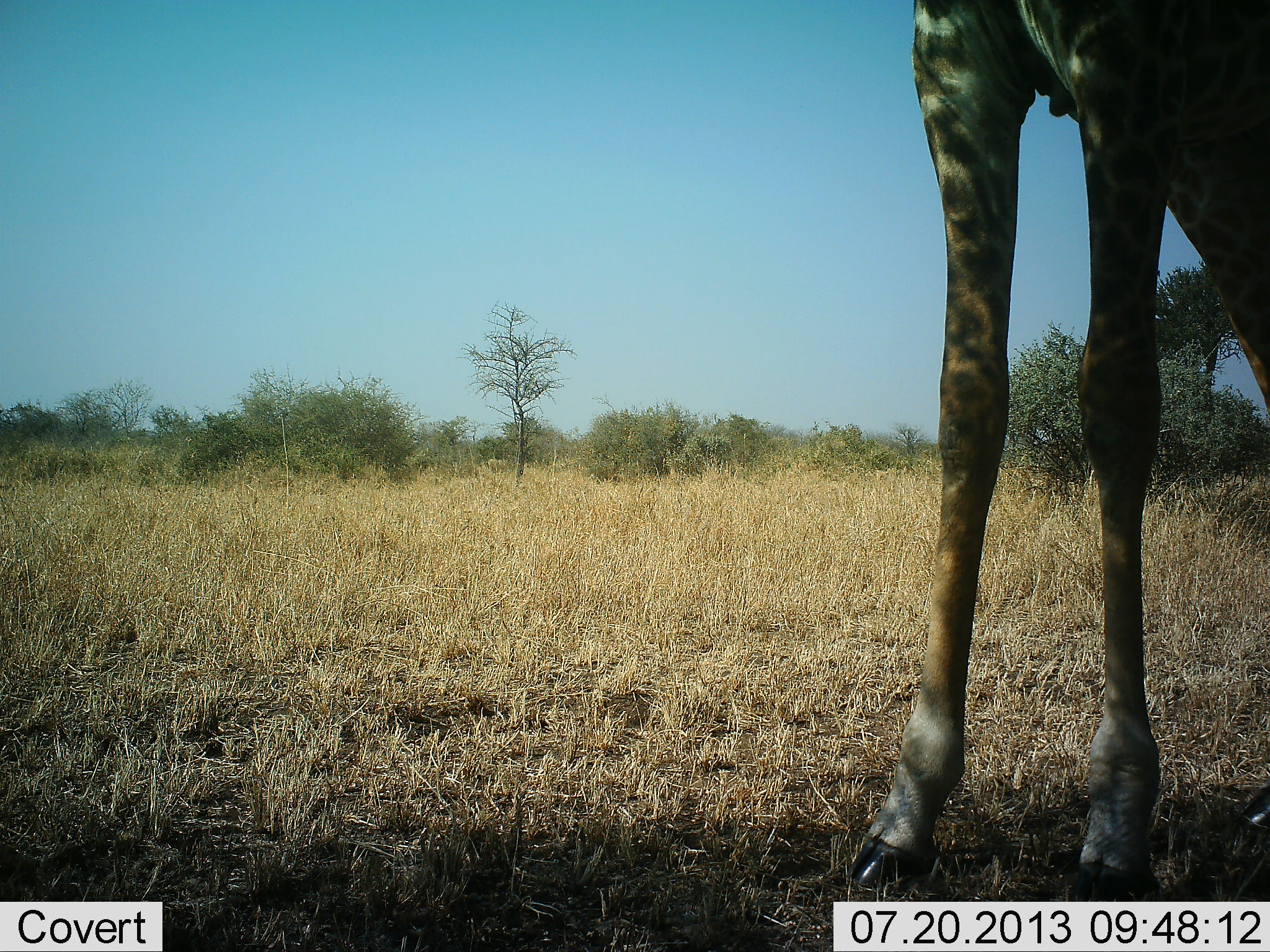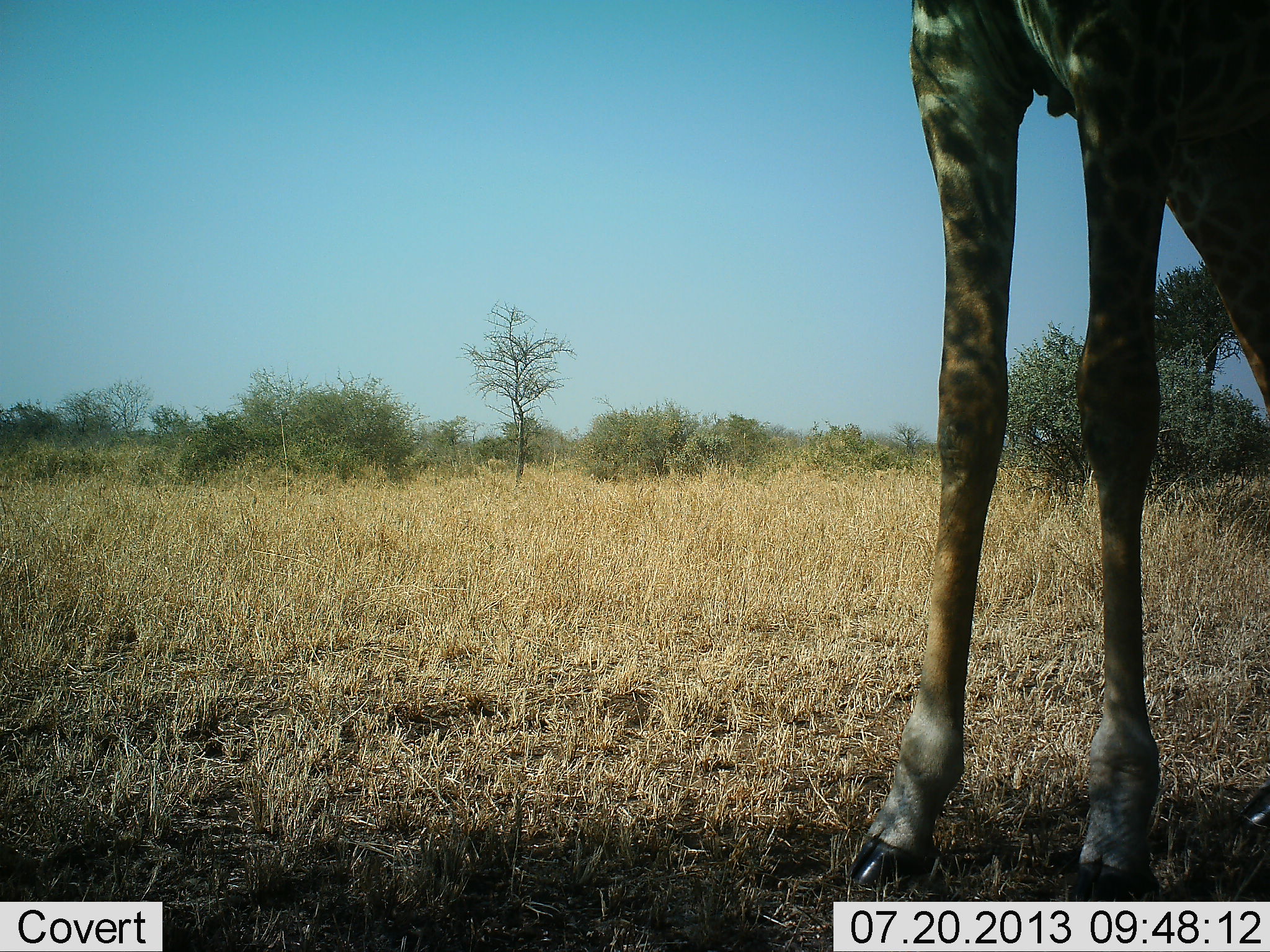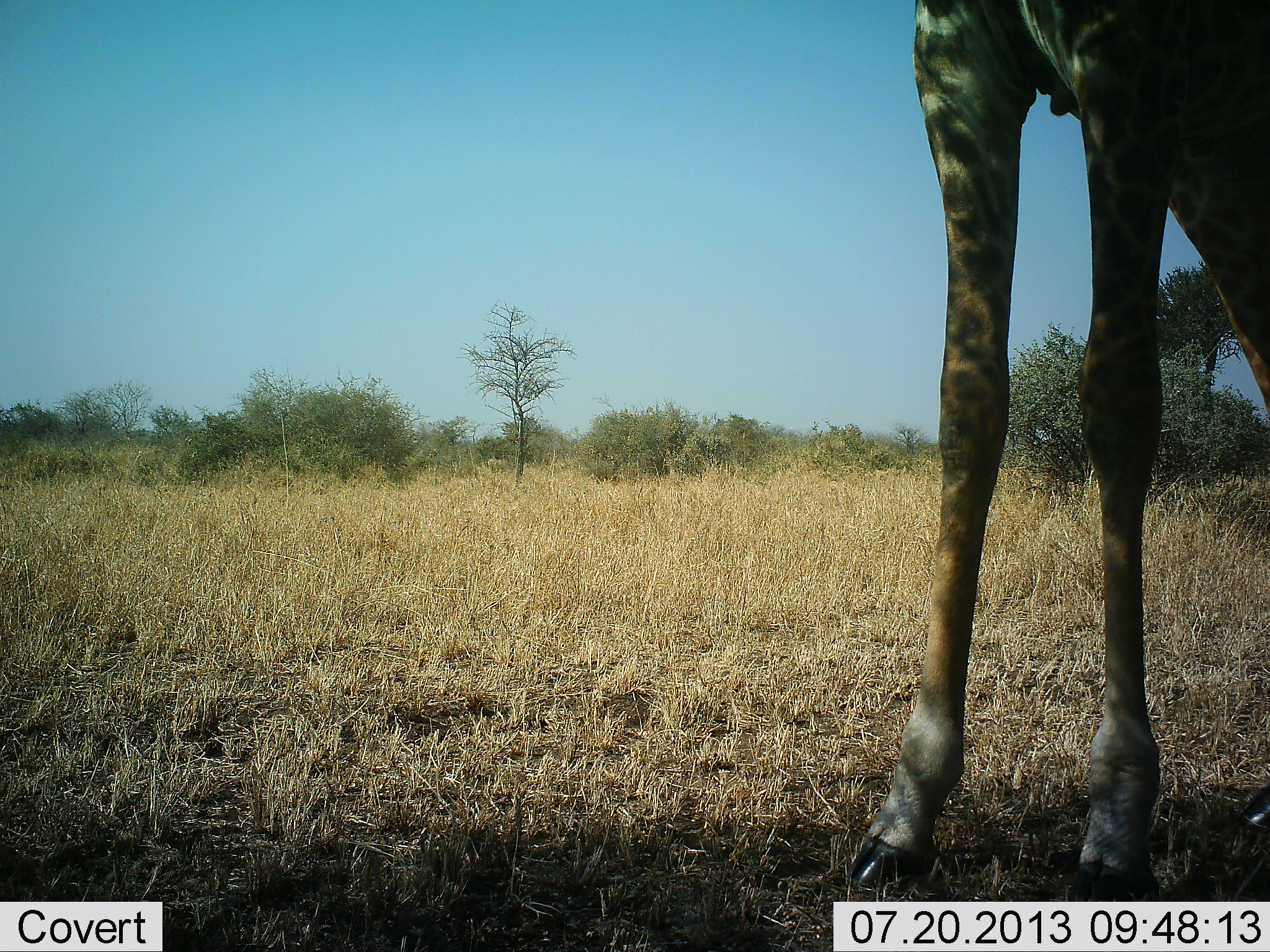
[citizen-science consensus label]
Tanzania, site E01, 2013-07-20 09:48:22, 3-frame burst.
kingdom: Animalia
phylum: Chordata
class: Mammalia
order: Artiodactyla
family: Giraffidae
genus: Giraffa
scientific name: Giraffa camelopardalis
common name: giraffe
Giraffe (Giraffa camelopardalis), count 1. Behavior (volunteer vote fractions): standing 95%, resting 5%, moving 0%, interacting 0%. Young present (vote fraction): 0%. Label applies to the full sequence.